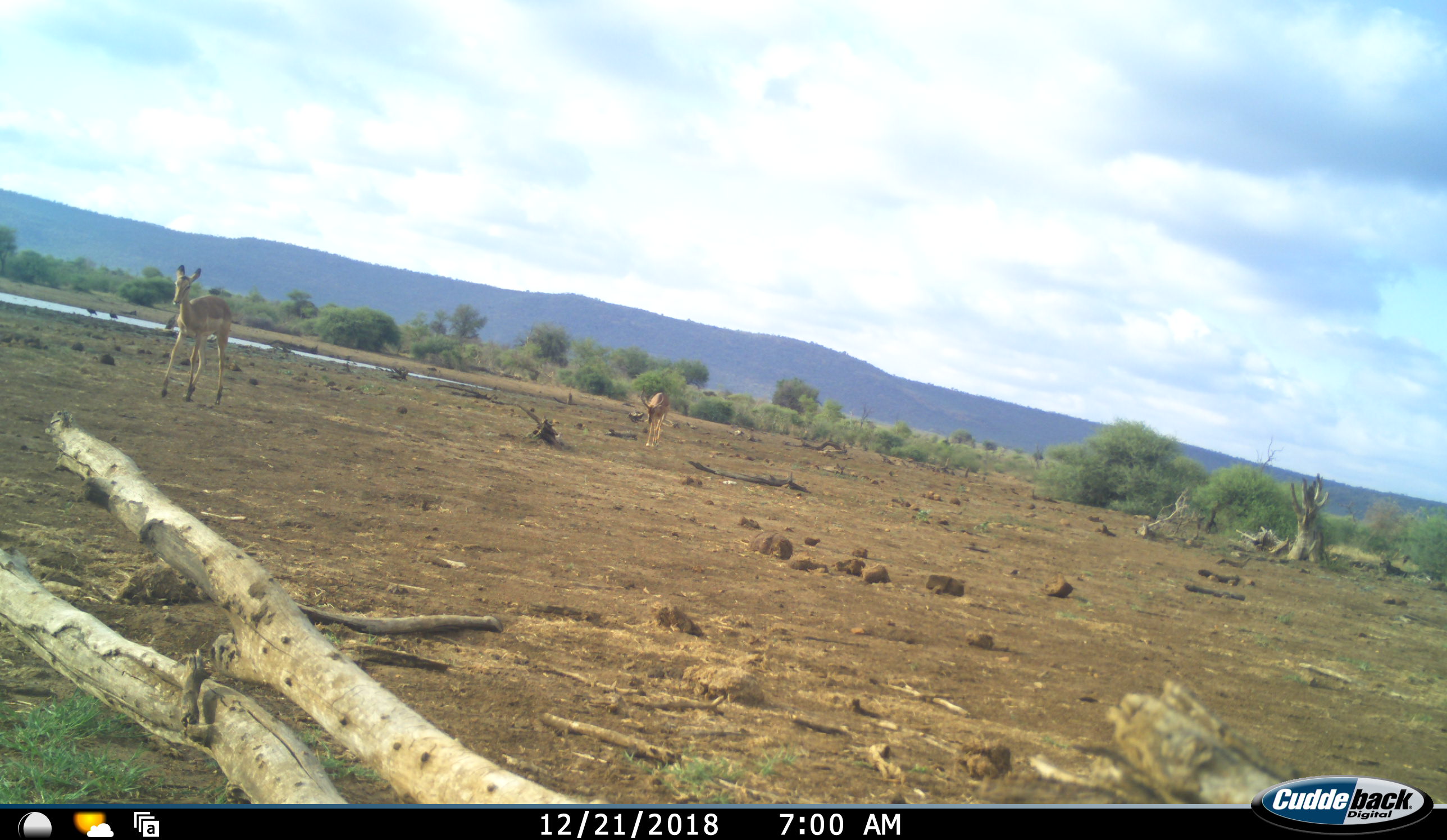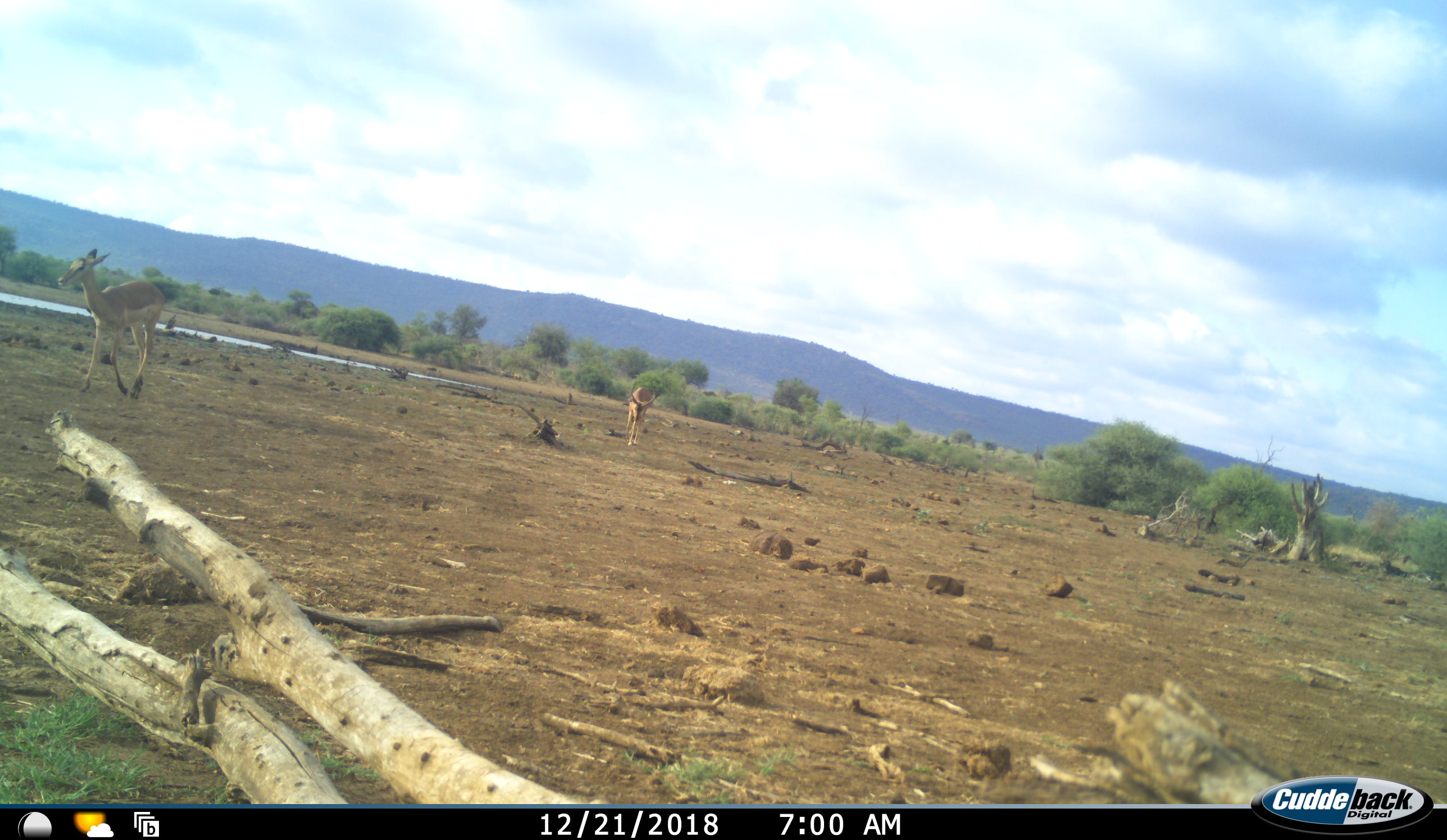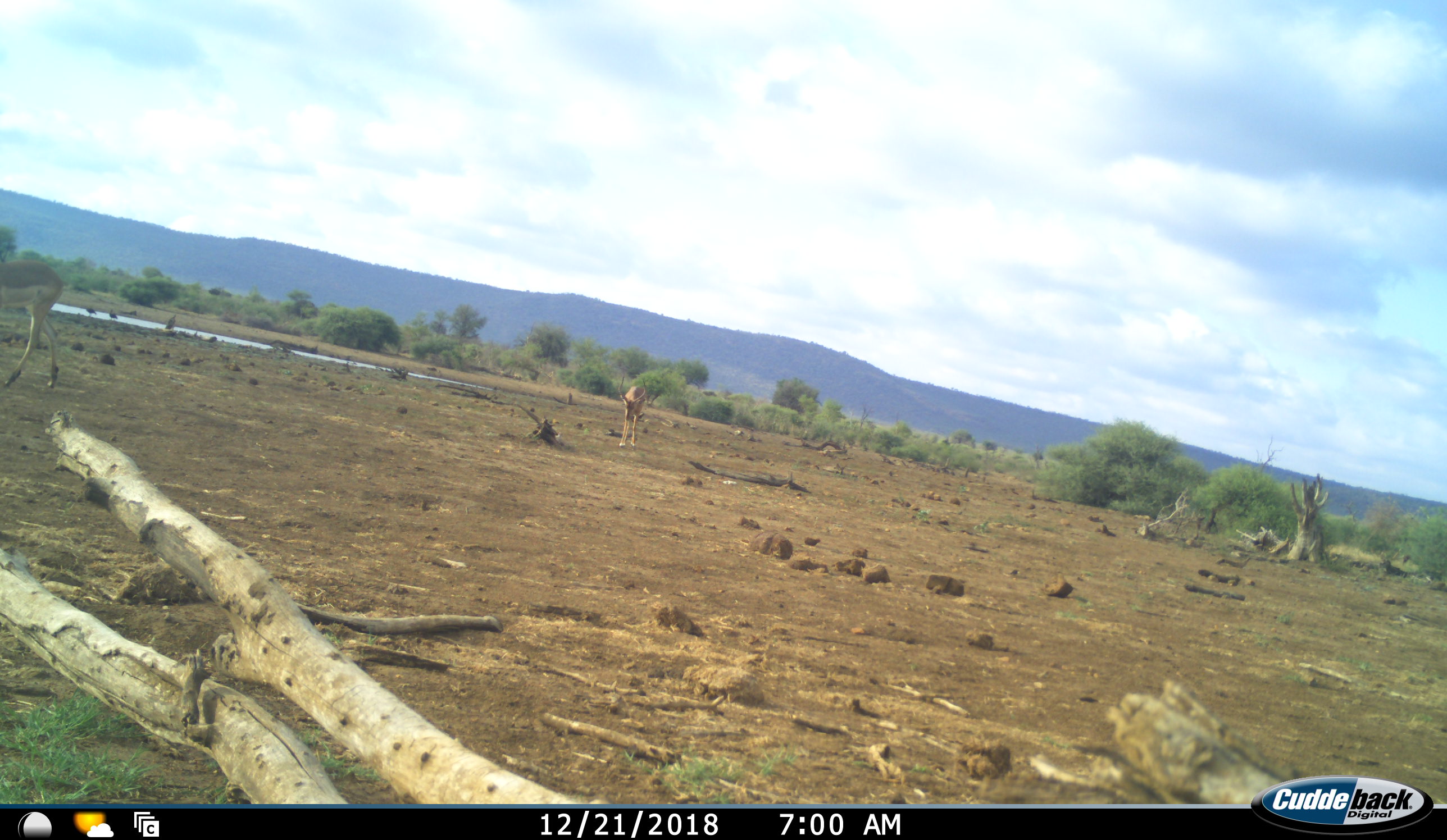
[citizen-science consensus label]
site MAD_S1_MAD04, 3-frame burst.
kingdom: Animalia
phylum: Chordata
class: Mammalia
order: Artiodactyla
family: Bovidae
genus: Aepyceros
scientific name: Aepyceros melampus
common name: impala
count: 2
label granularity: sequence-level